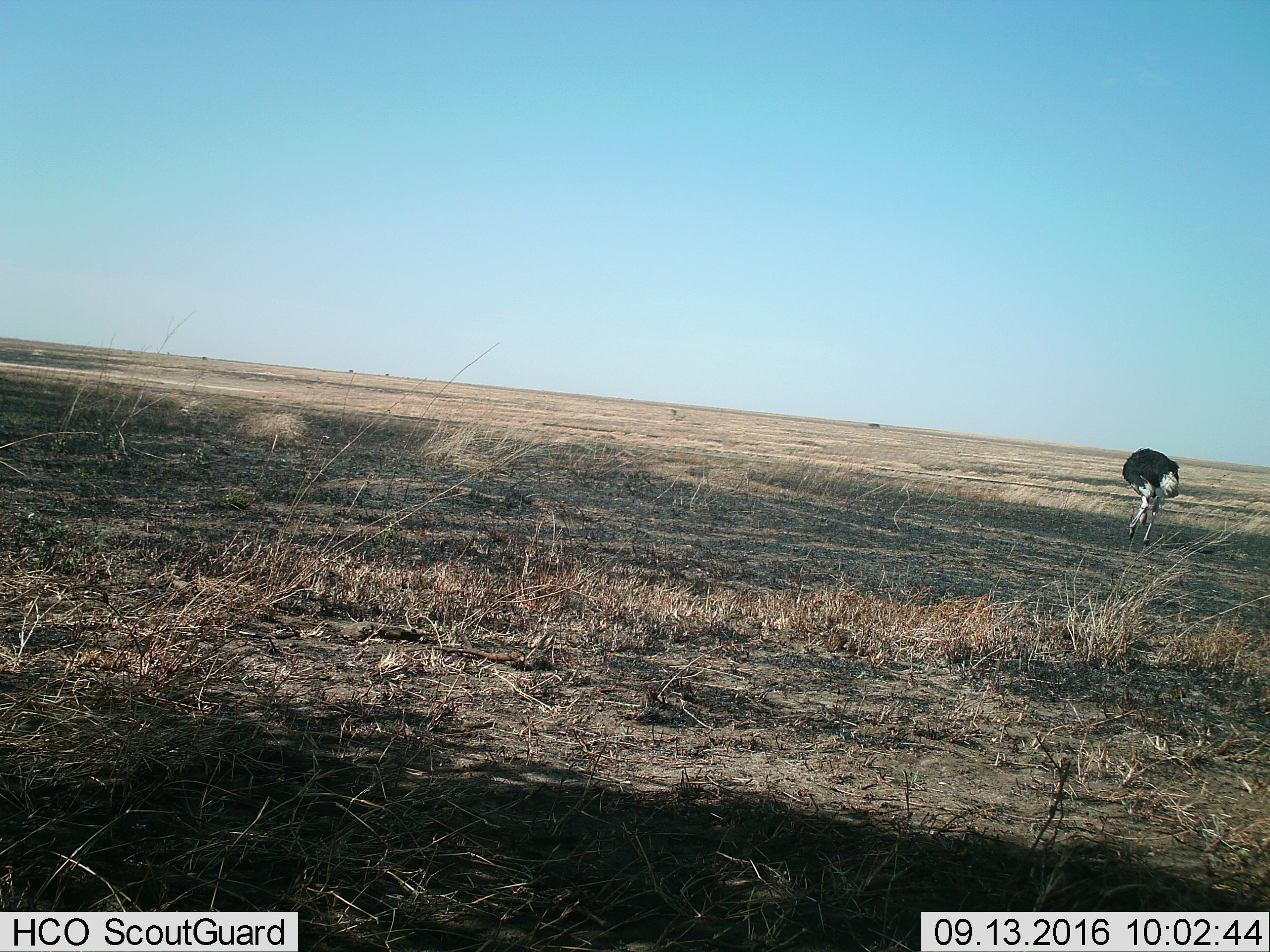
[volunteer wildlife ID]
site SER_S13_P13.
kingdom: Animalia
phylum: Chordata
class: Aves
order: Struthioniformes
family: Struthionidae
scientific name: Struthionidae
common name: ostrich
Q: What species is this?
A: Ostrich (Struthionidae).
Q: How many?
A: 1.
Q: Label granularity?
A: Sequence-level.